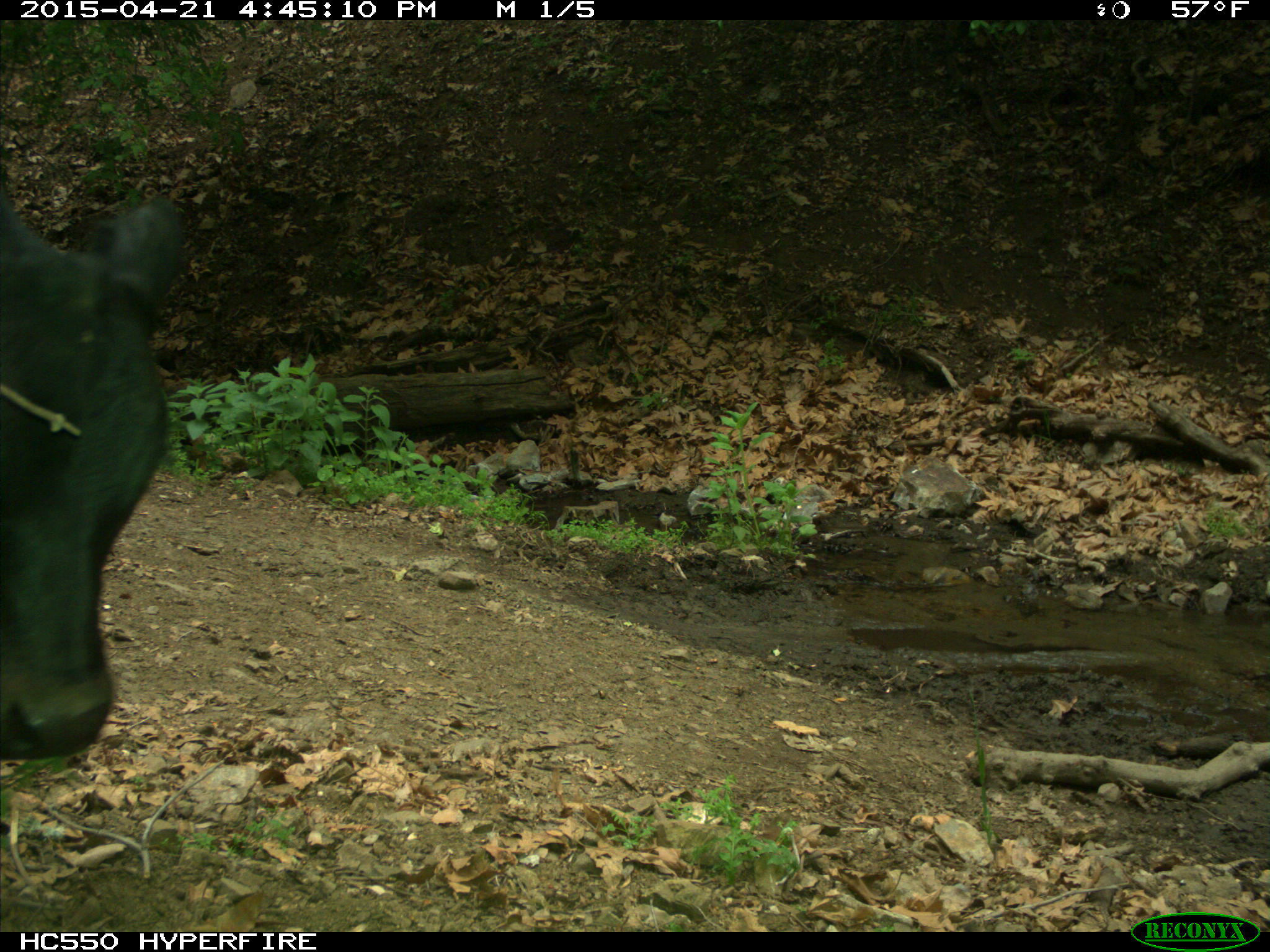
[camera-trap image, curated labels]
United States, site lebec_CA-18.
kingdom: Animalia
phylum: Chordata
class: Mammalia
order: Artiodactyla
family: Bovidae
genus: Bos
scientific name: Bos taurus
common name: domestic cow